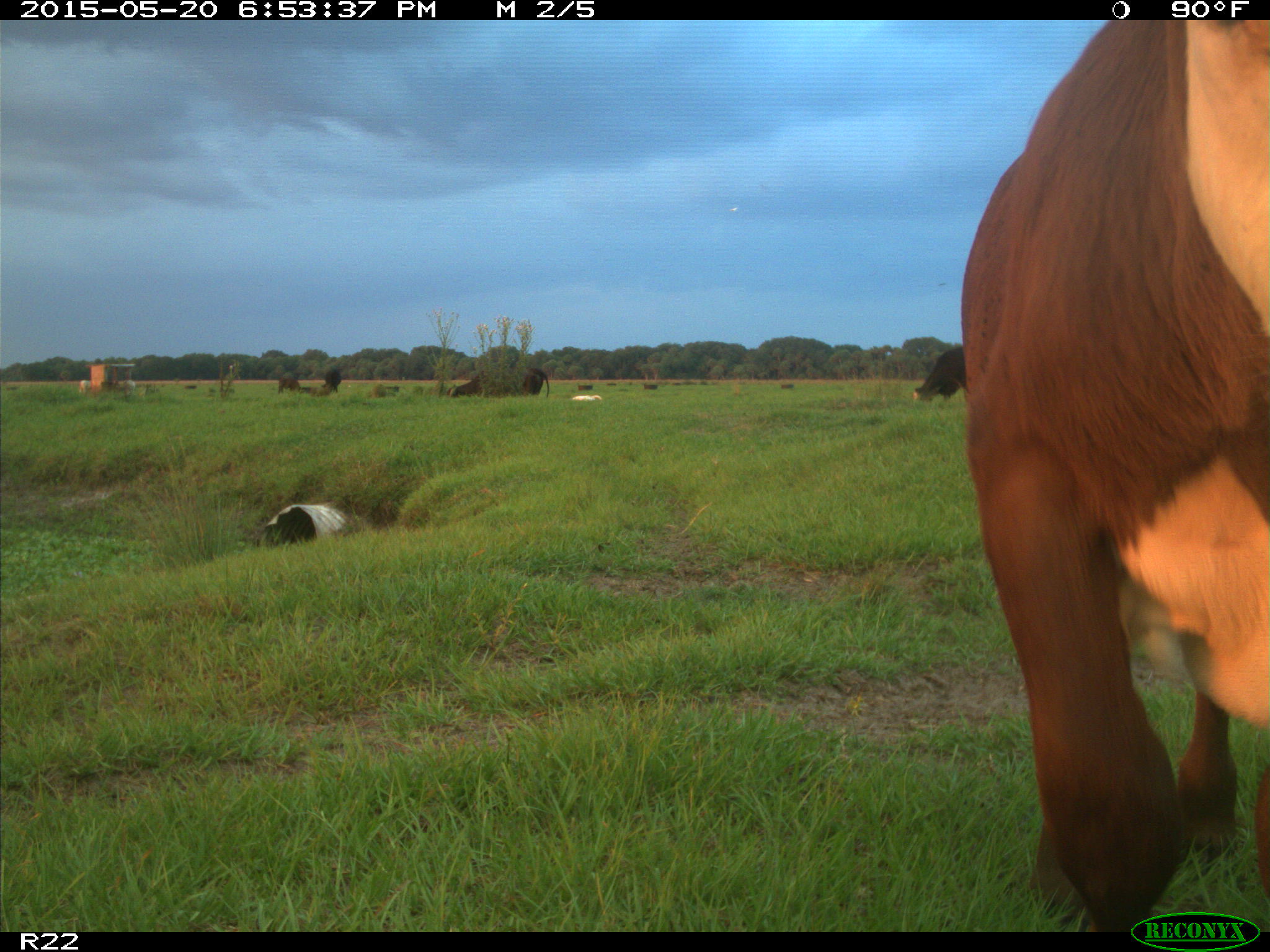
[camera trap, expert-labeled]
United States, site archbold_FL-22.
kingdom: Animalia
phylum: Chordata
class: Mammalia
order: Artiodactyla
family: Bovidae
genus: Bos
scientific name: Bos taurus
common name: domestic cow